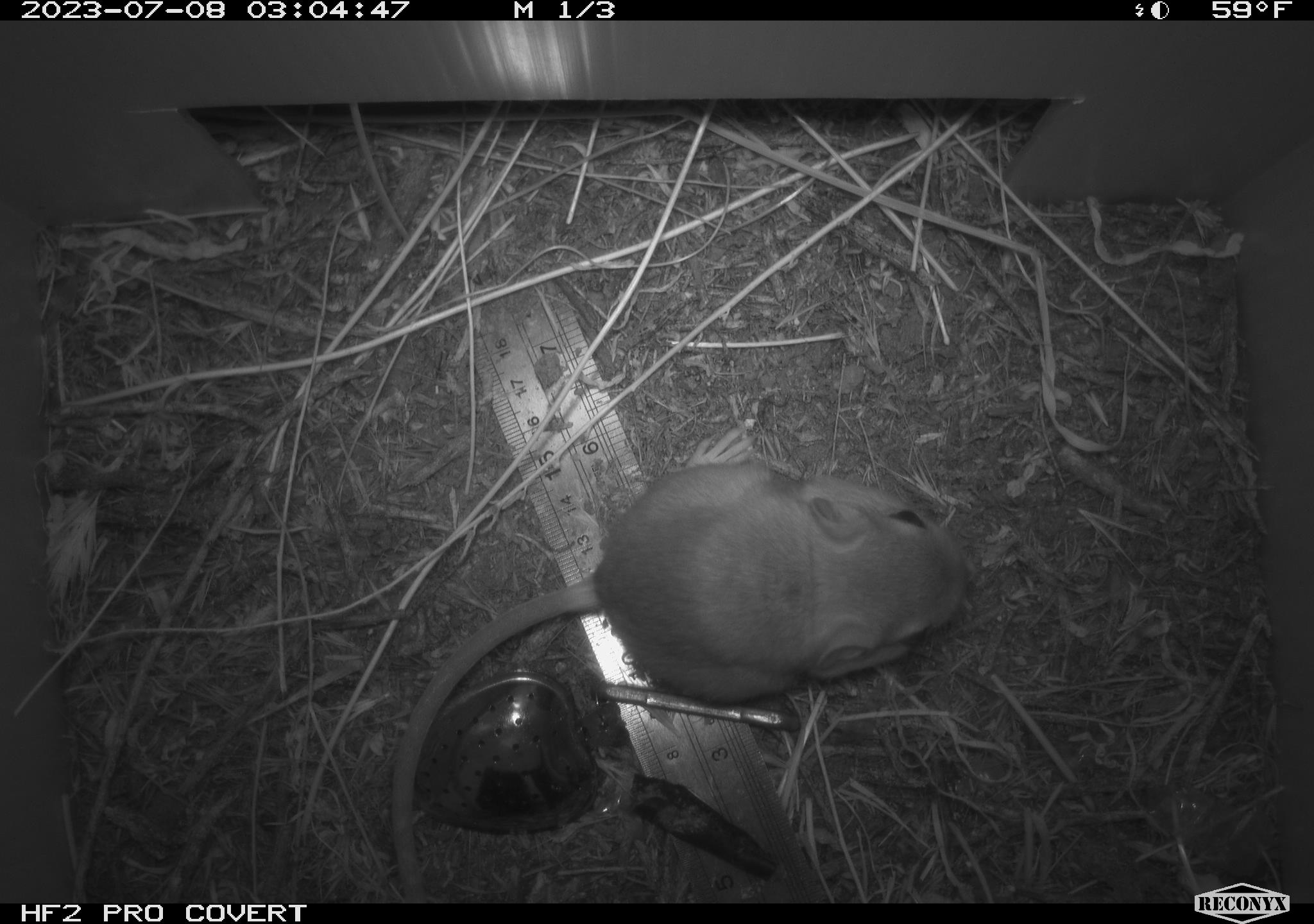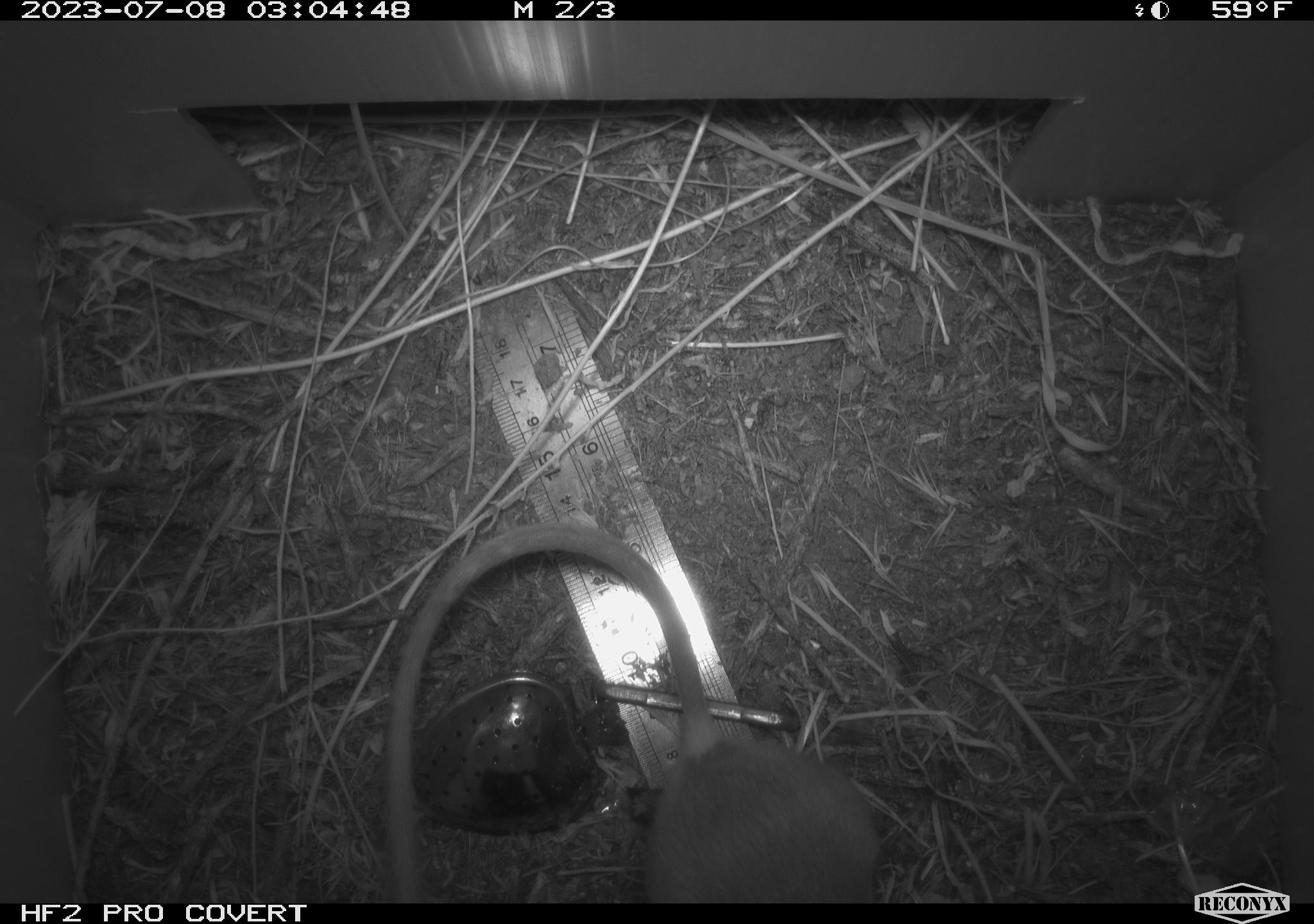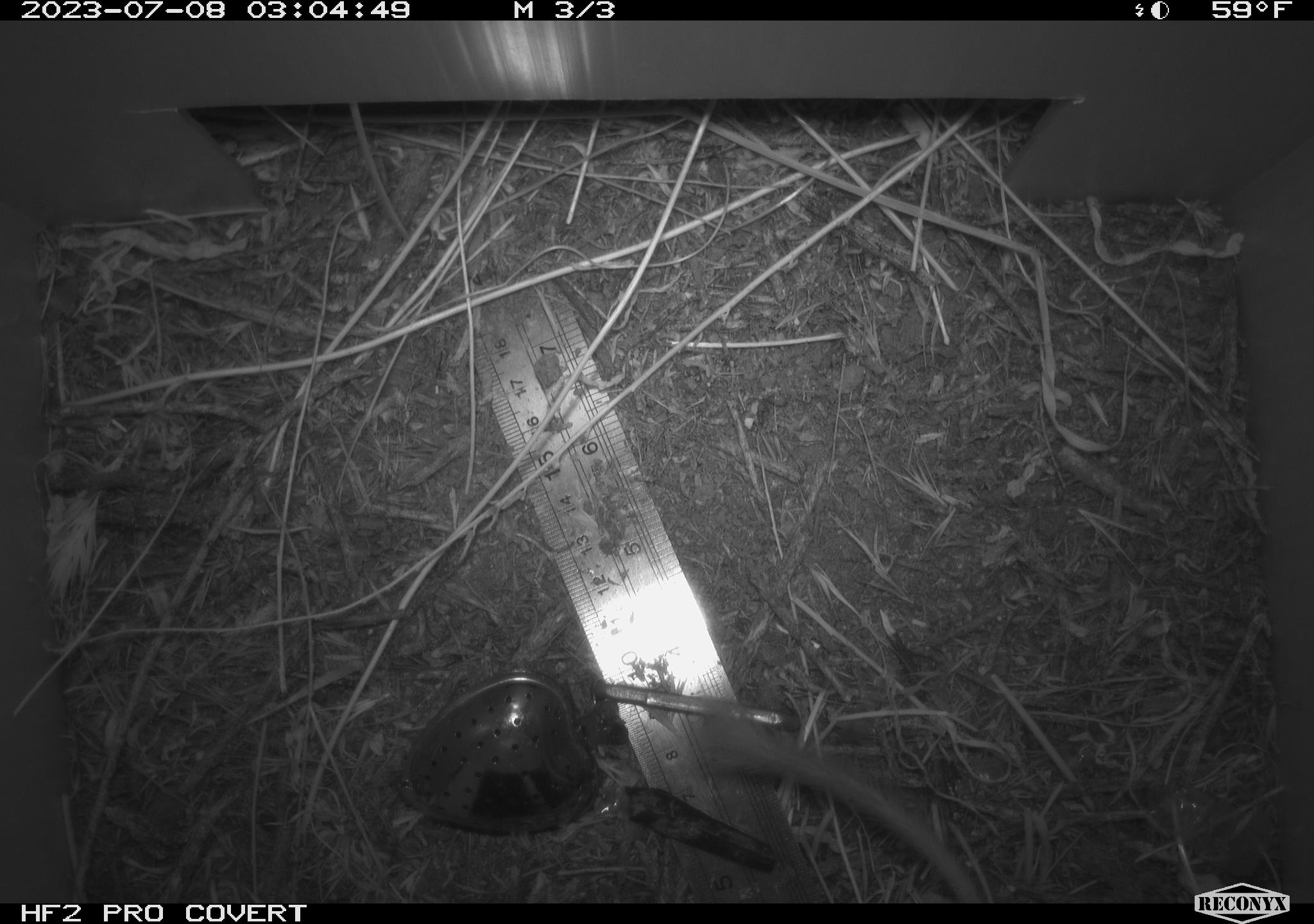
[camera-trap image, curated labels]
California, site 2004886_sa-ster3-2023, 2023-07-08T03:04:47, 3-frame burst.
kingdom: Animalia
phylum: Chordata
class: Mammalia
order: Rodentia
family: Heteromyidae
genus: Dipodomys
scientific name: Dipodomys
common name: kangaroo rats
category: dipodomys species